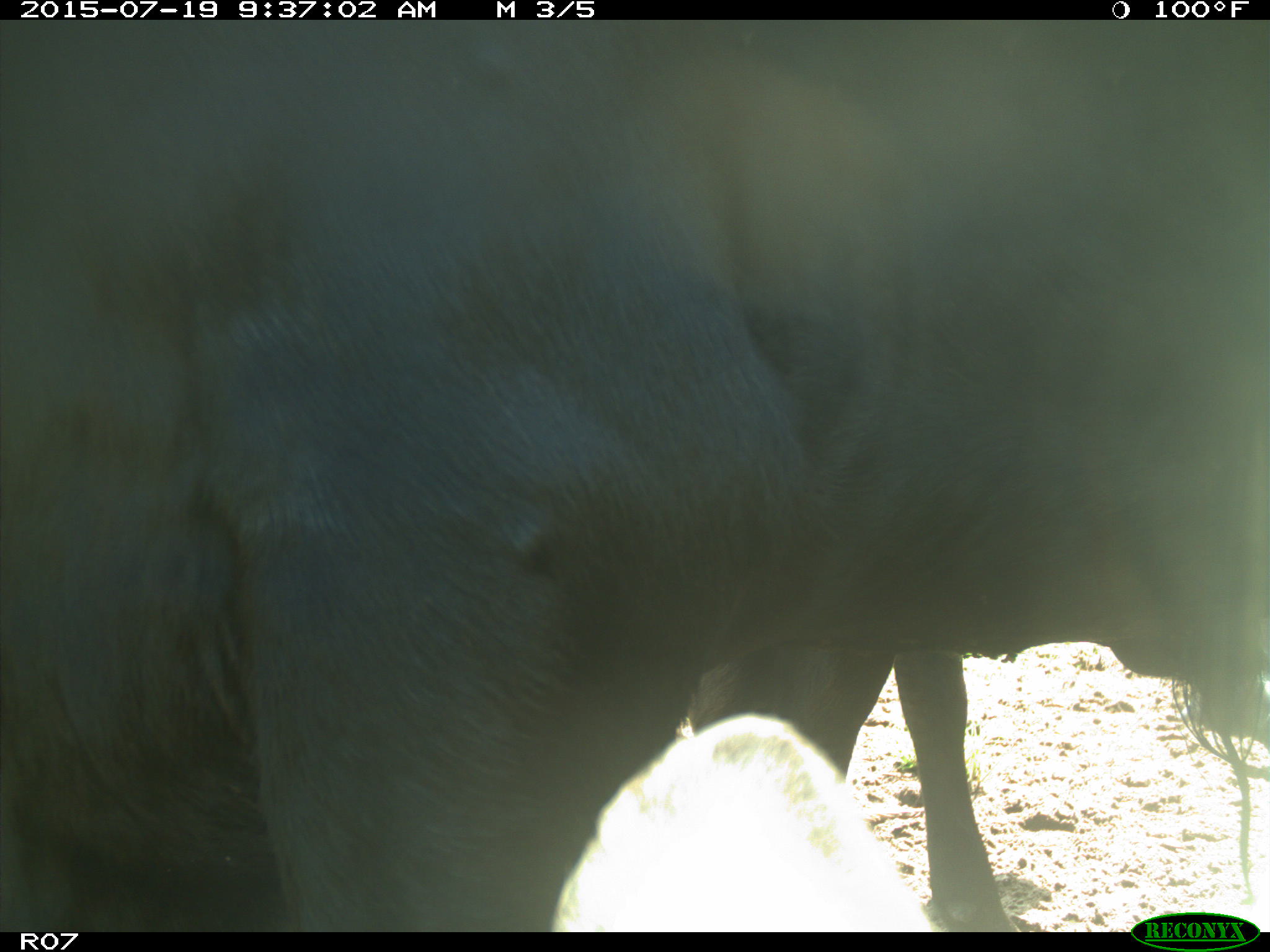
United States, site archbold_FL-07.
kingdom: Animalia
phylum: Chordata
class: Mammalia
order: Artiodactyla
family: Bovidae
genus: Bos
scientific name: Bos taurus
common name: domestic cow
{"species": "Bos taurus (domestic cow)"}